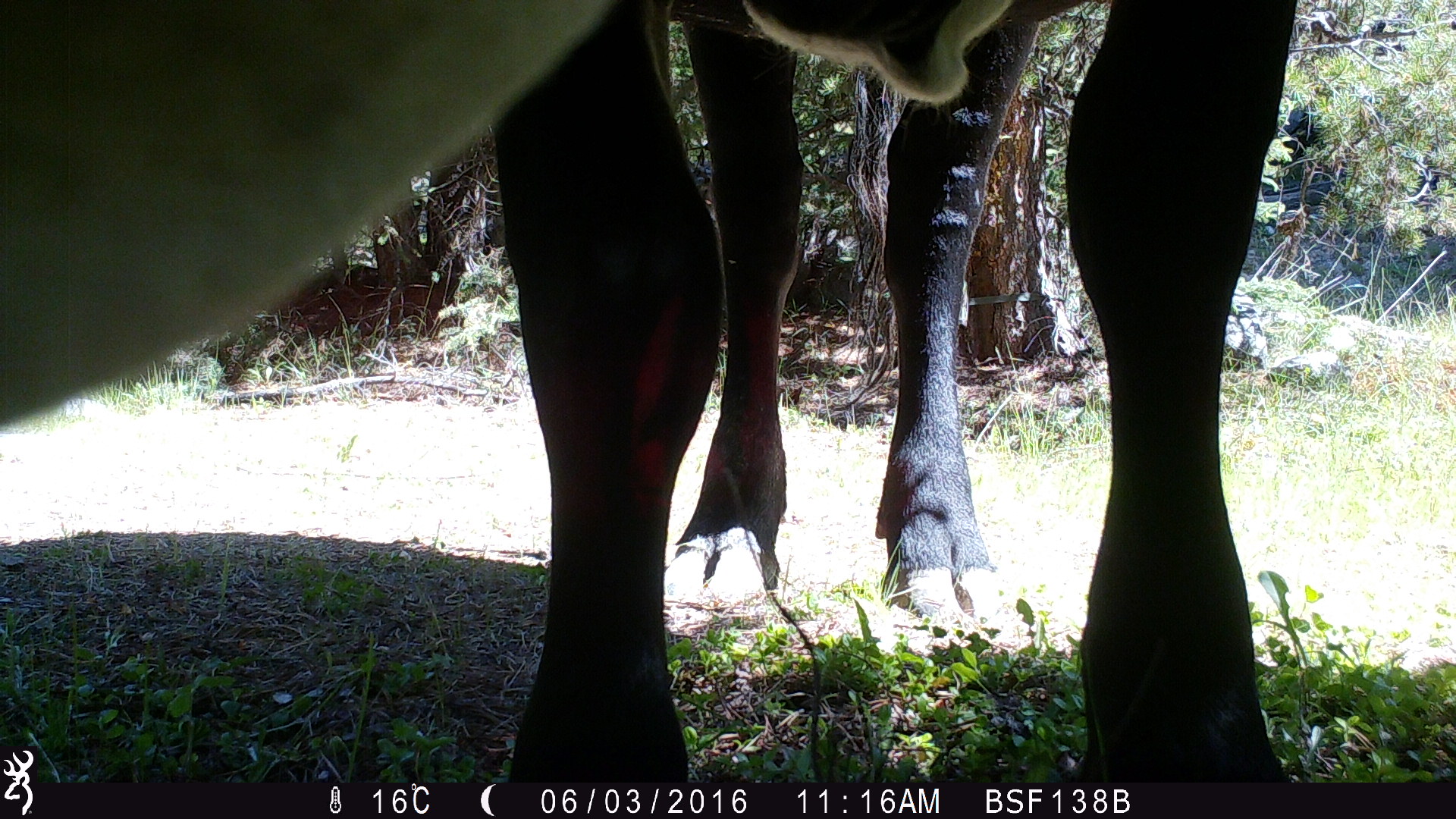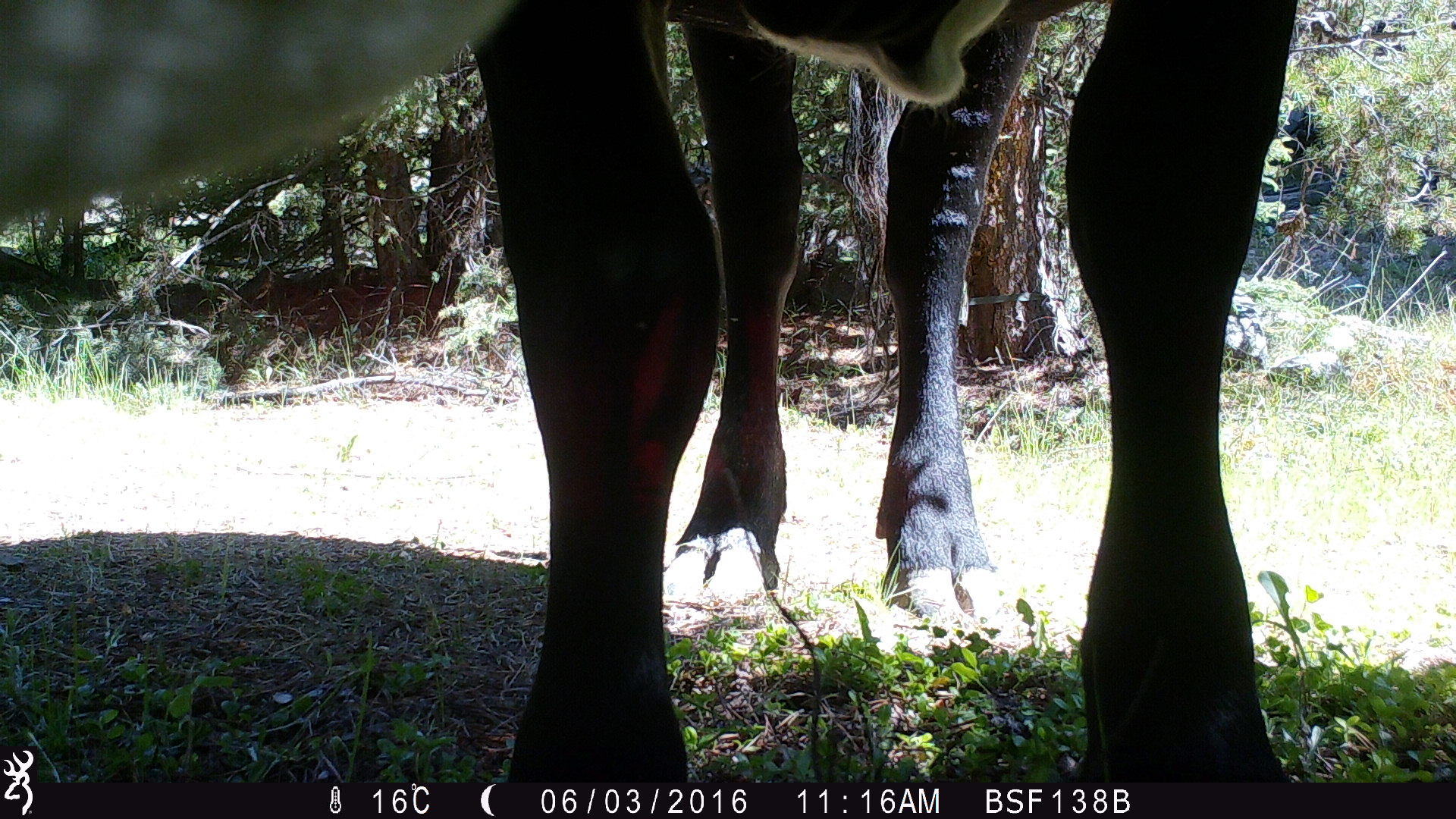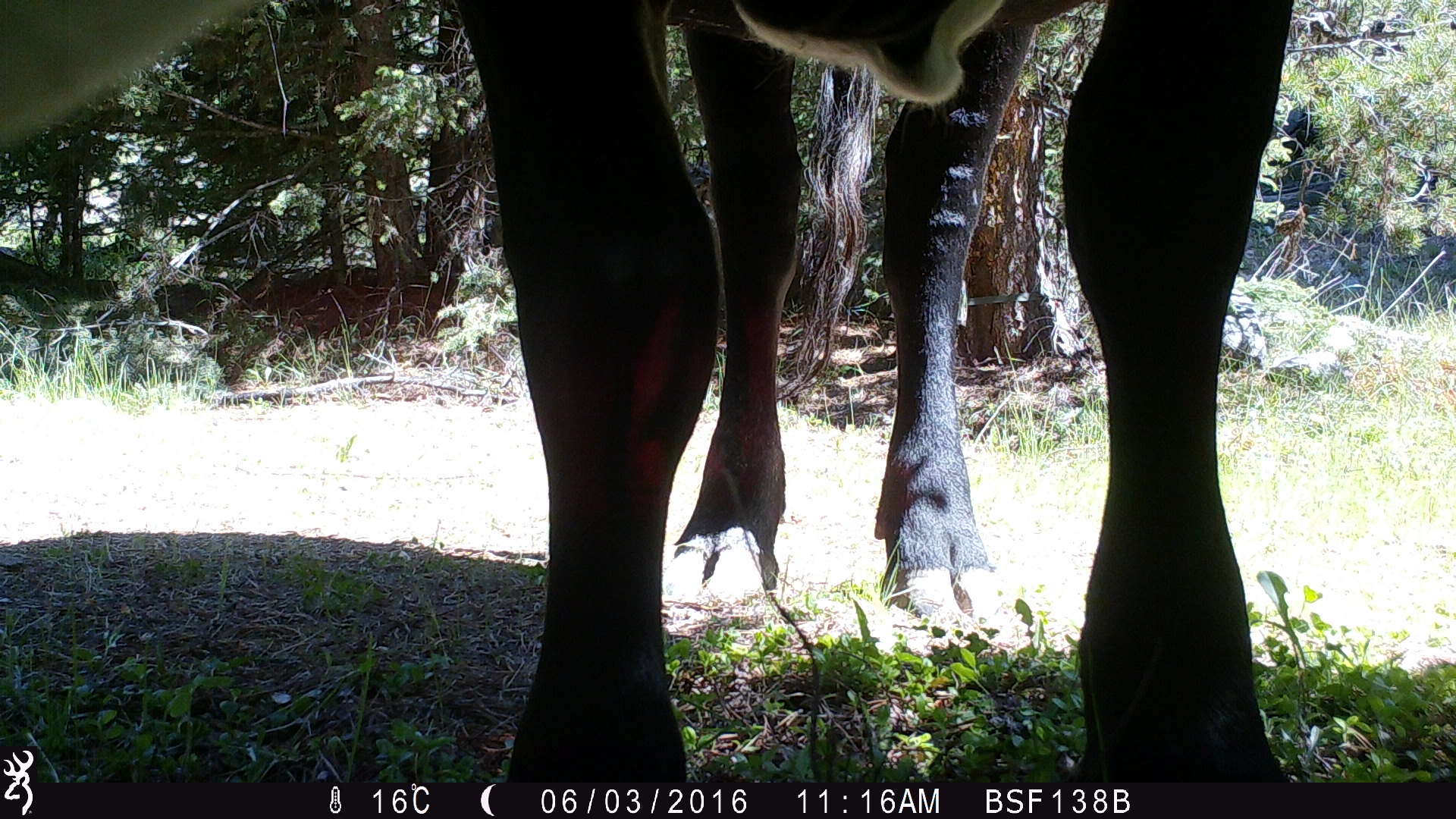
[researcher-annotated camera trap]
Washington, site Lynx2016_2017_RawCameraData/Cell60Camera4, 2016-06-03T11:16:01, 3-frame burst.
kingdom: Animalia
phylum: Chordata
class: Mammalia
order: Artiodactyla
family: Bovidae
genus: Bos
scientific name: Bos taurus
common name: domestic cattle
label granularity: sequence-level